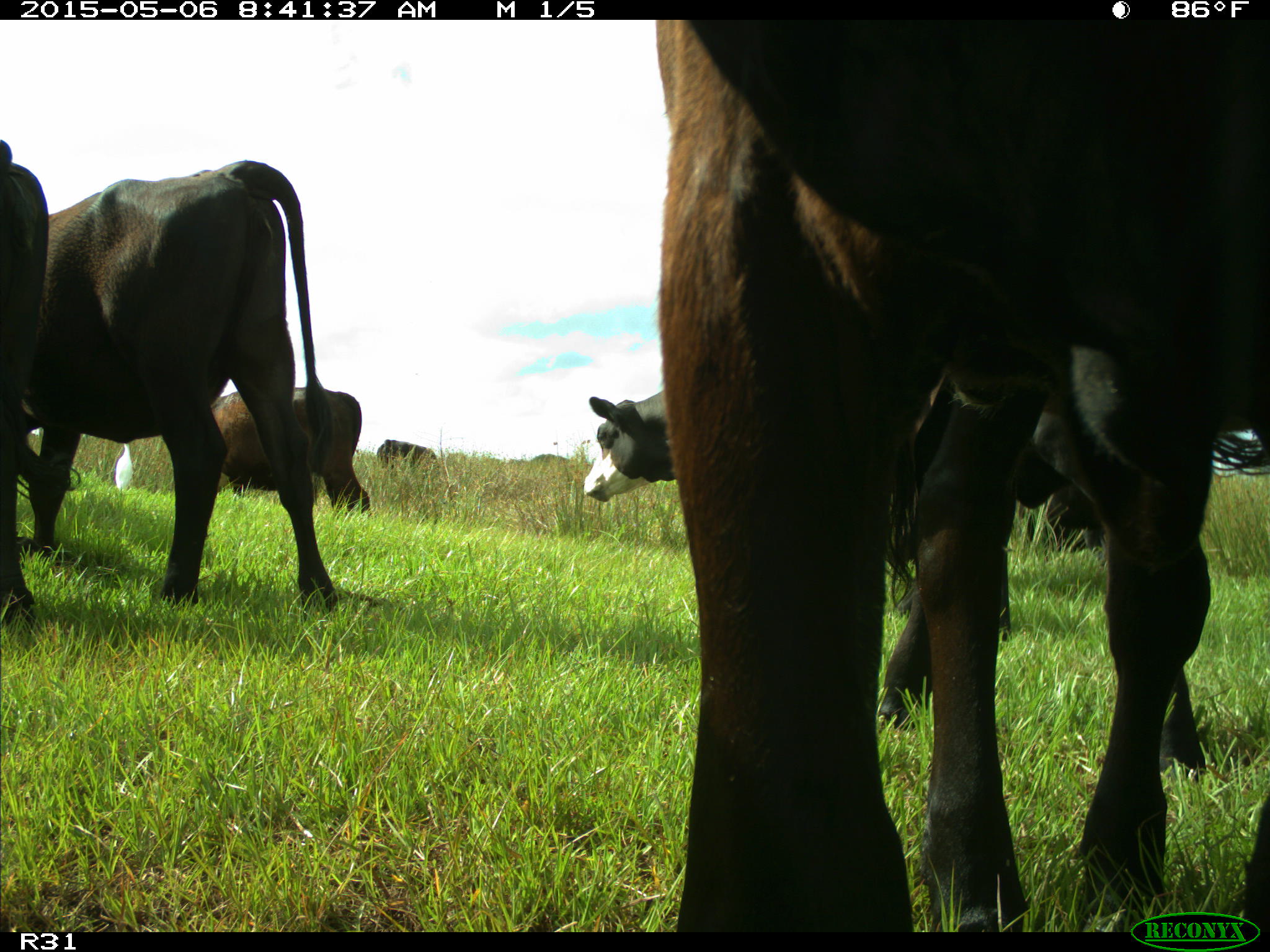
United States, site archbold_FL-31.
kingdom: Animalia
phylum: Chordata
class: Mammalia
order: Artiodactyla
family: Bovidae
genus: Bos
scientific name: Bos taurus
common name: domestic cow